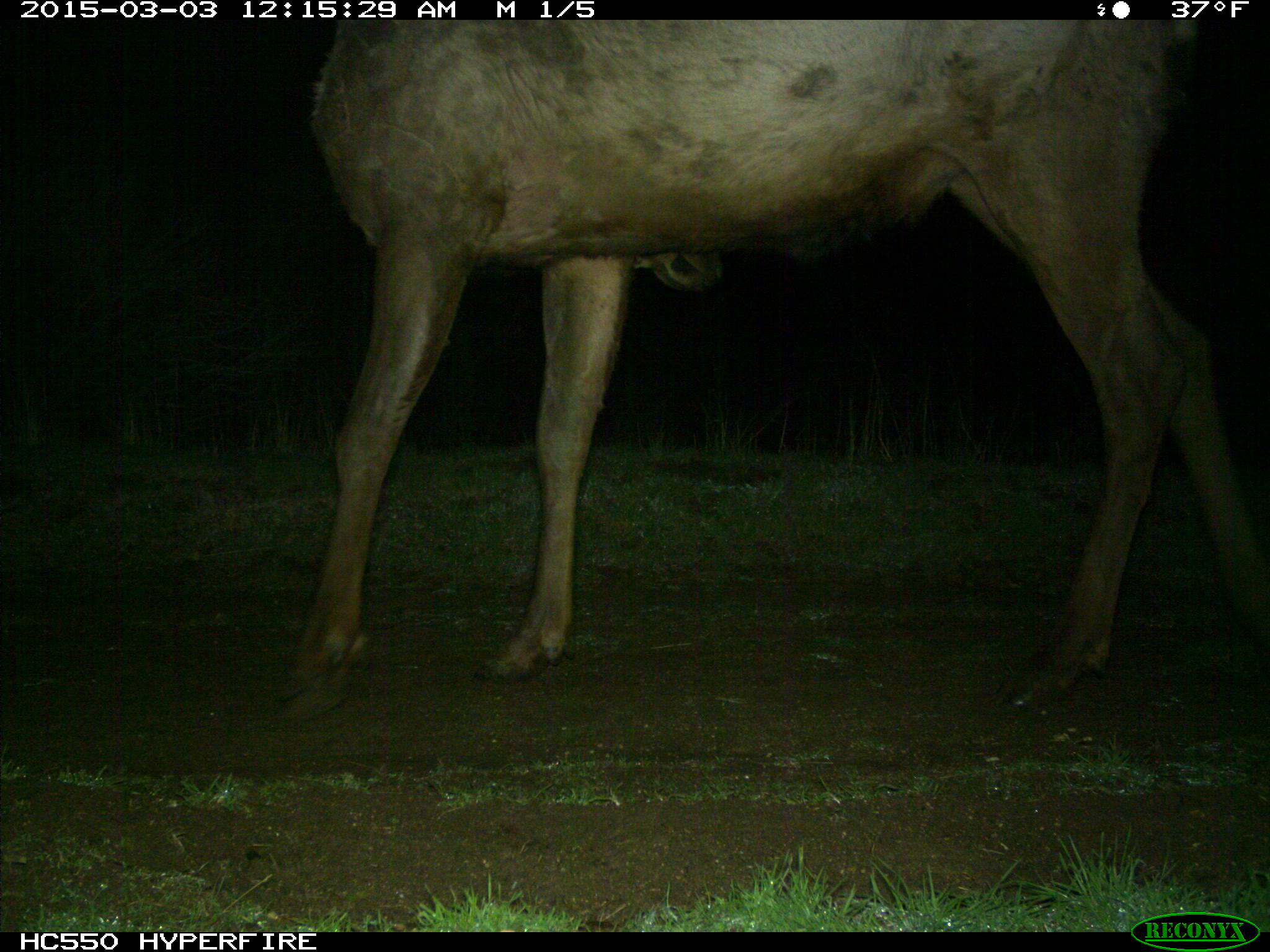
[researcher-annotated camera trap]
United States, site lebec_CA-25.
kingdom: Animalia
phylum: Chordata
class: Mammalia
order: Artiodactyla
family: Cervidae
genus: Cervus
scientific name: Cervus canadensis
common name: elk